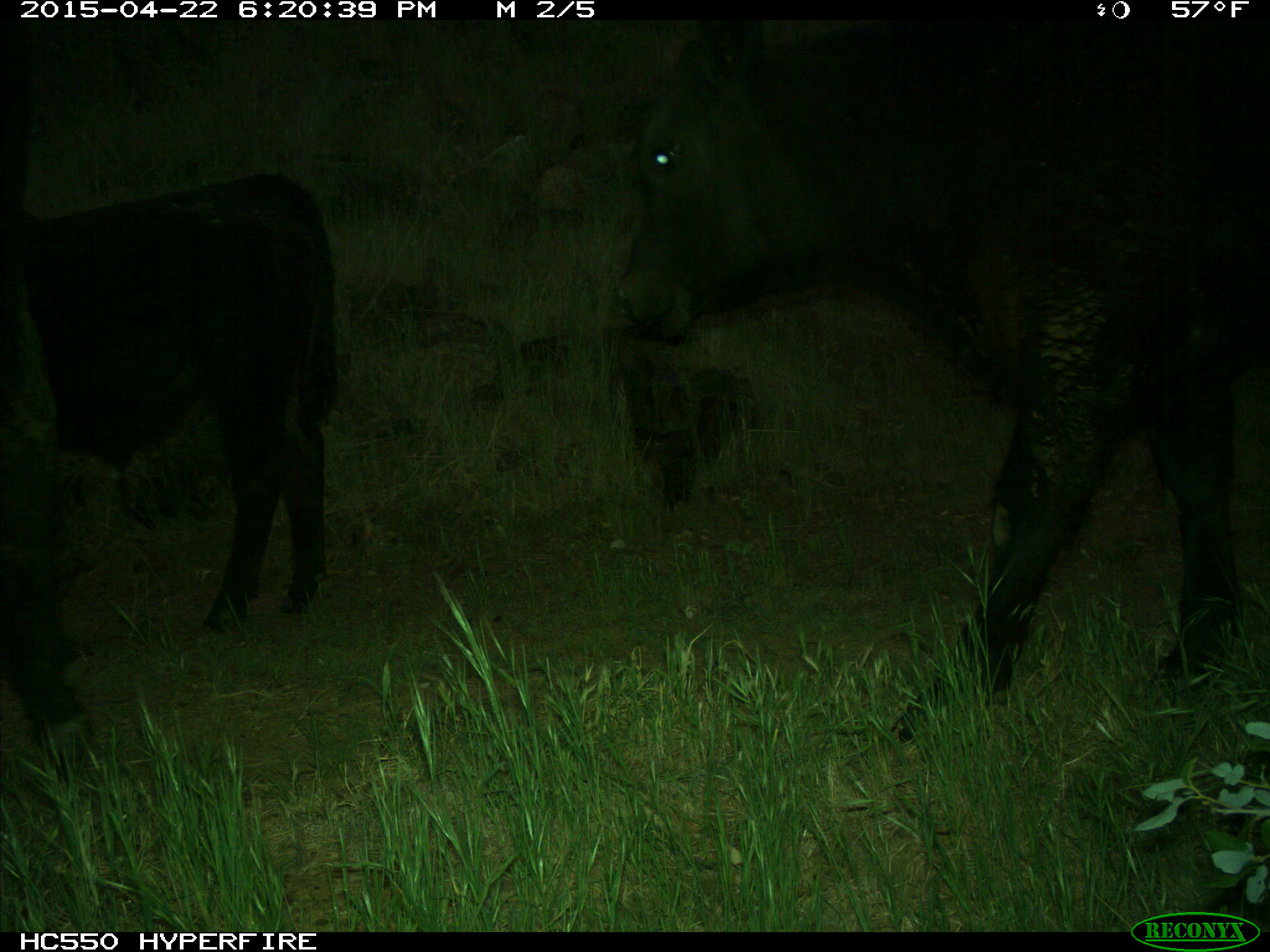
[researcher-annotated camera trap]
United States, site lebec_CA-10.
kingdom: Animalia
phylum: Chordata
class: Mammalia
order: Artiodactyla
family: Bovidae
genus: Bos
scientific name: Bos taurus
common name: domestic cow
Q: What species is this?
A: Bos taurus (domestic cow).